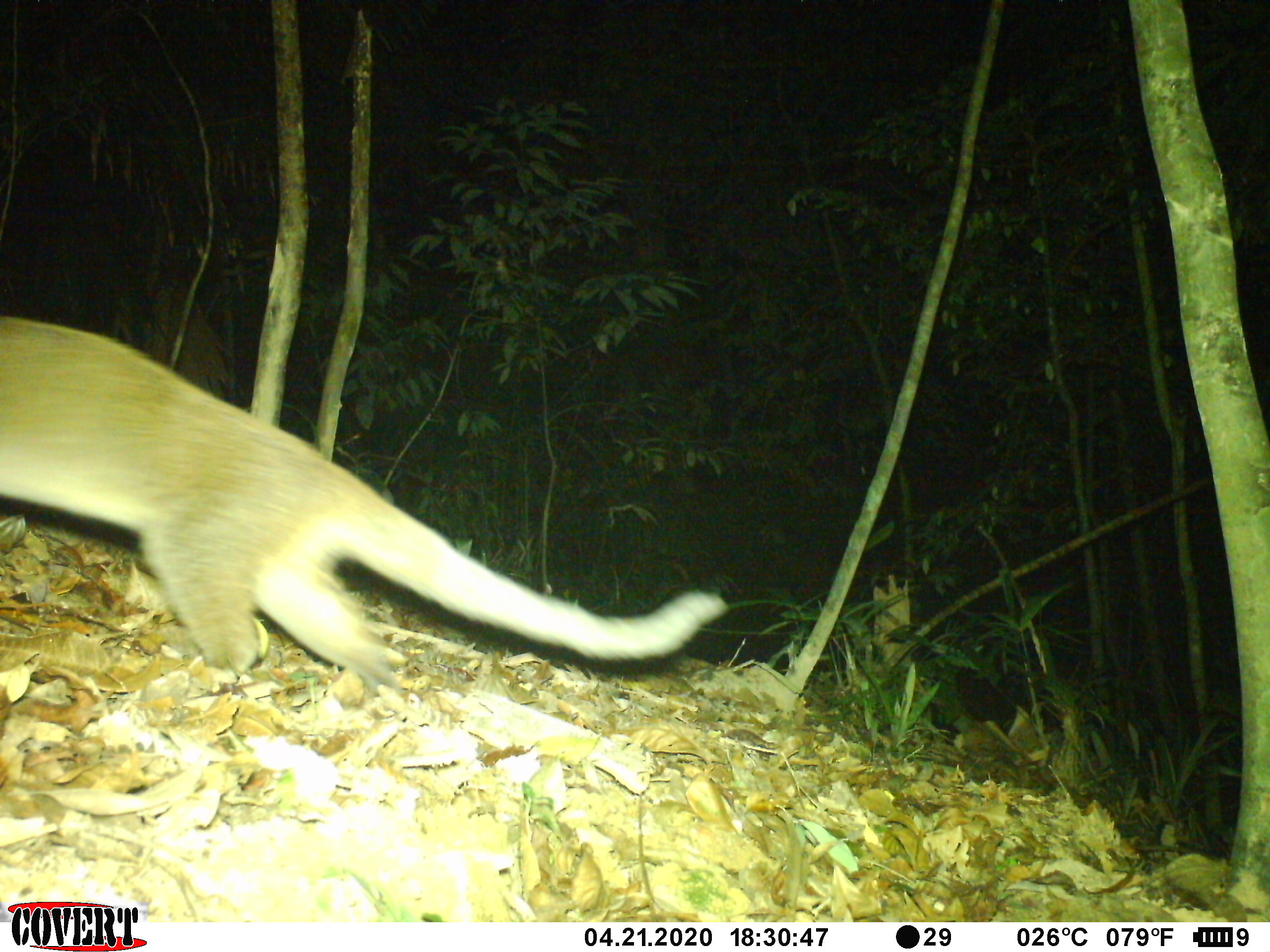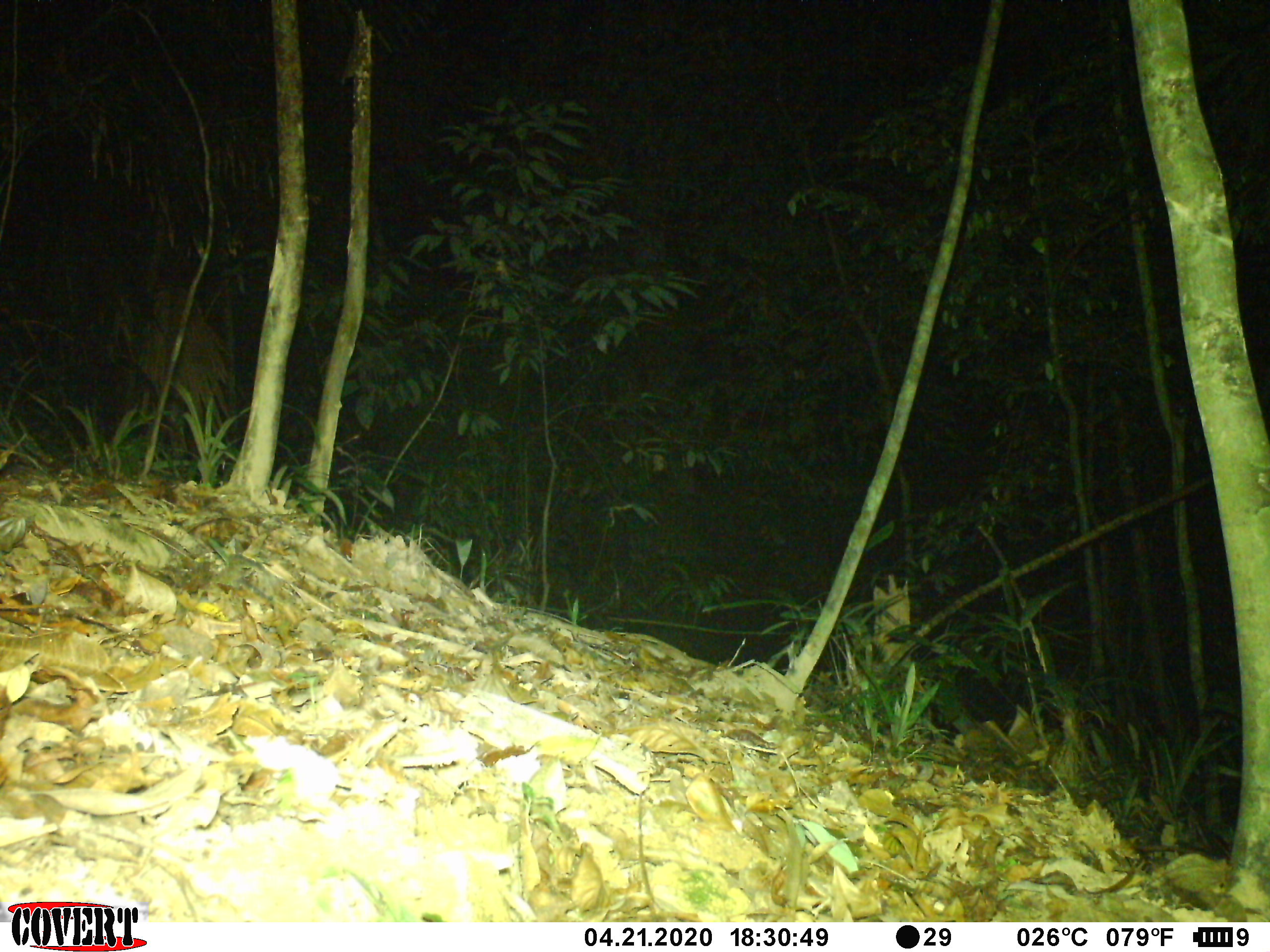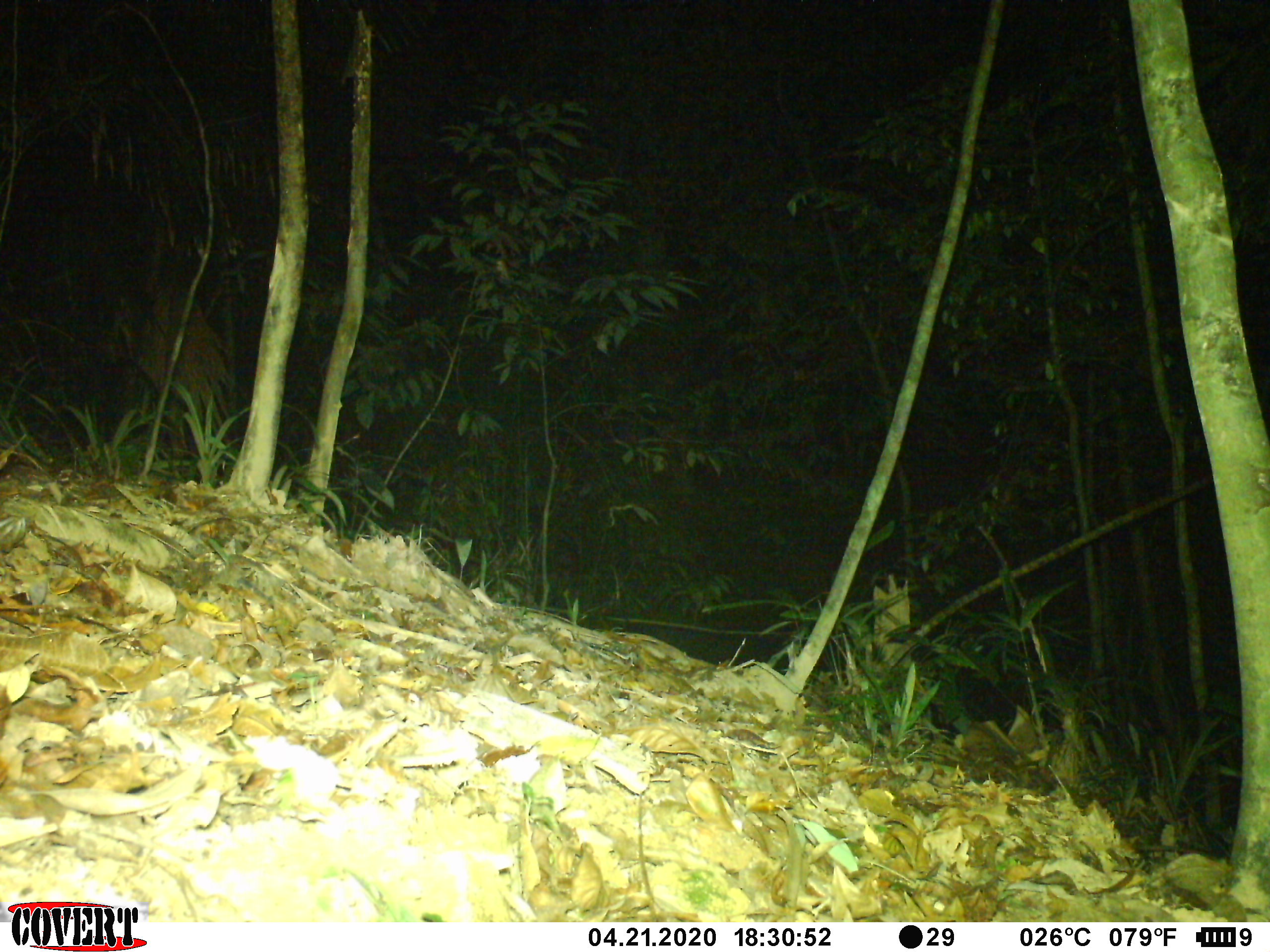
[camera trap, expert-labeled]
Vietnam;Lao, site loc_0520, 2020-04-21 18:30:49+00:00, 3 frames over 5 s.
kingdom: Animalia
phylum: Chordata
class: Mammalia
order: Carnivora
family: Viverridae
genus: Paguma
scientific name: Paguma larvata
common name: masked palm civet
Masked palm civet (Paguma larvata). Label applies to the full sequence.